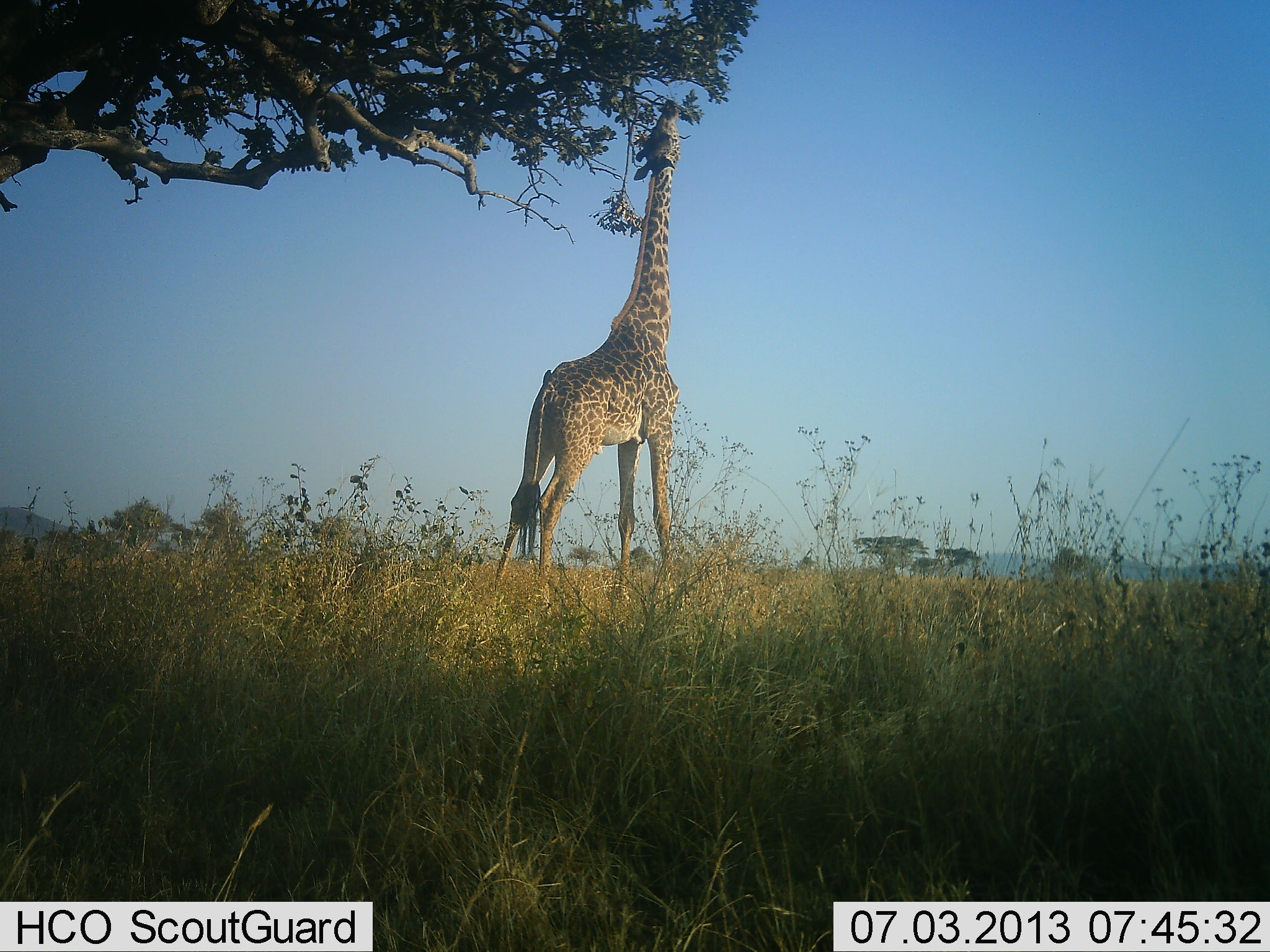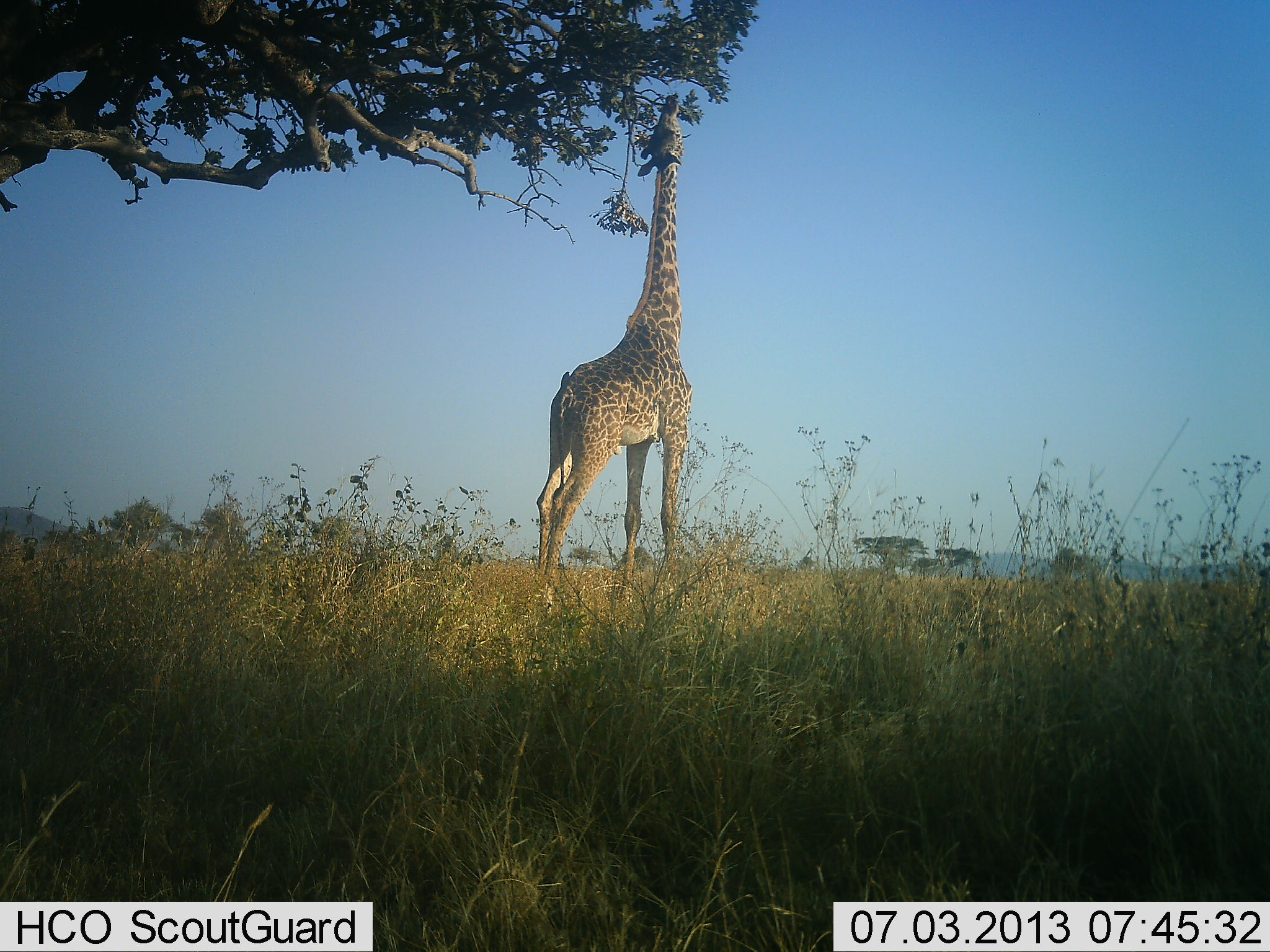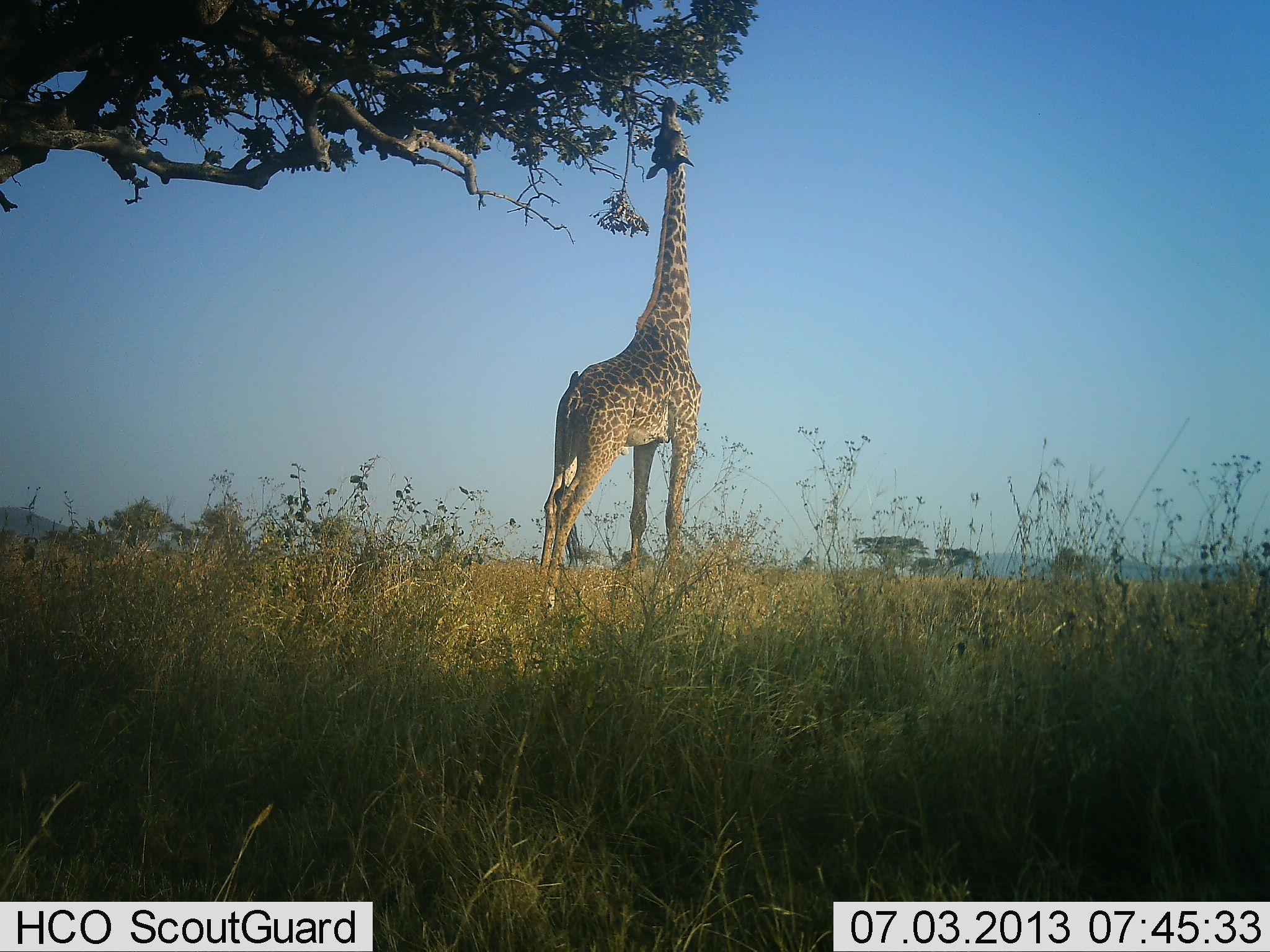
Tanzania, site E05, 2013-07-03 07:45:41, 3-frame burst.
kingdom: Animalia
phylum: Chordata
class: Mammalia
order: Artiodactyla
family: Giraffidae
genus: Giraffa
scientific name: Giraffa camelopardalis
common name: giraffe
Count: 1.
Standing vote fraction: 20%.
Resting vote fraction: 0%.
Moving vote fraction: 0%.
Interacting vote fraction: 0%.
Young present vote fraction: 0%.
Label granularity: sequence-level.